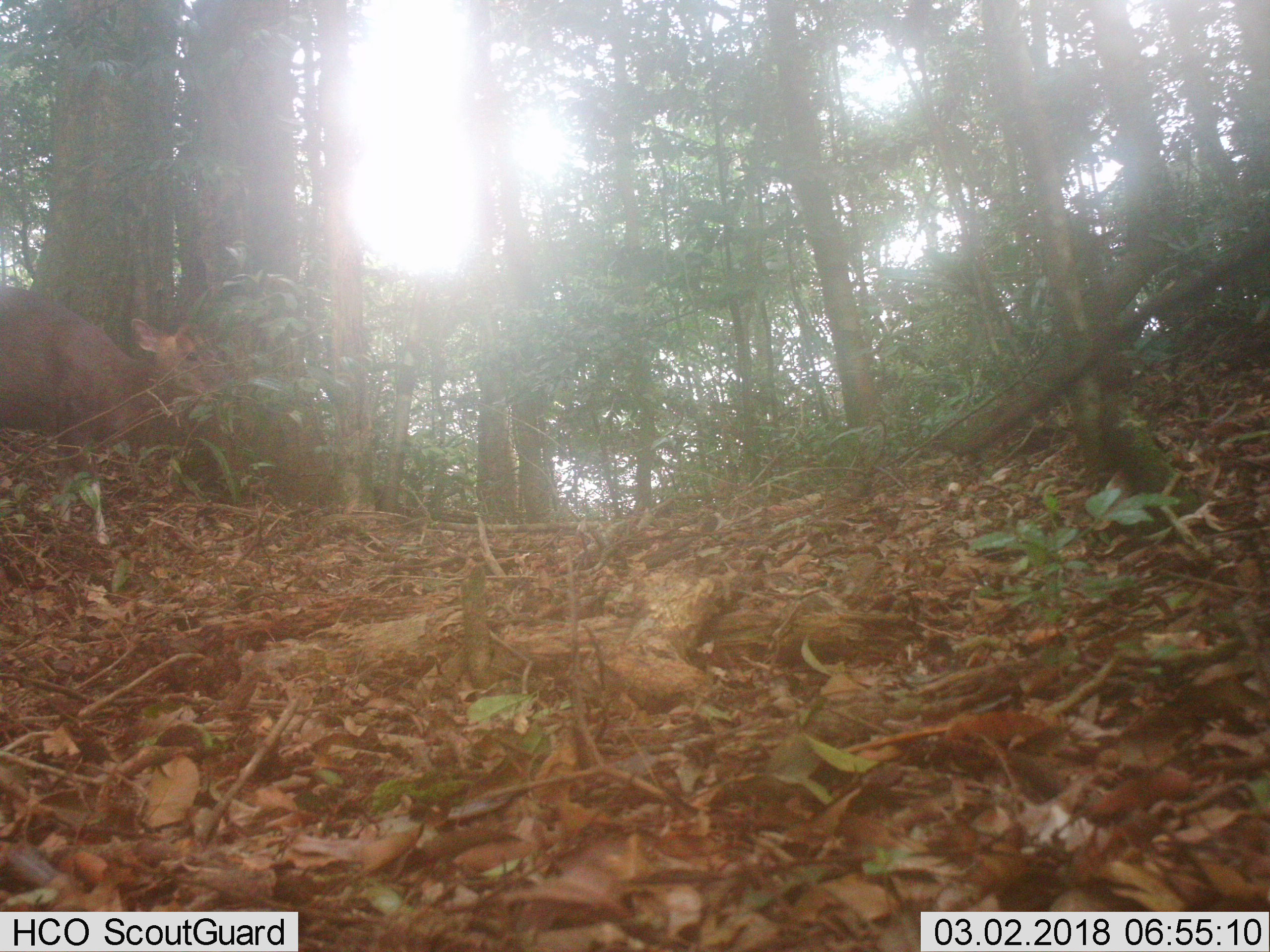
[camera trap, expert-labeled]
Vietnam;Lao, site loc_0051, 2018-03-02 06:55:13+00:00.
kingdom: Animalia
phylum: Chordata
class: Mammalia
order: Artiodactyla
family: Cervidae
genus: Muntiacus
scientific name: Muntiacus rooseveltorum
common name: roosevelt's muntjac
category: roosevelts muntjac group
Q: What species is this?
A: Roosevelts muntjac group (roosevelt's muntjac) (Muntiacus rooseveltorum).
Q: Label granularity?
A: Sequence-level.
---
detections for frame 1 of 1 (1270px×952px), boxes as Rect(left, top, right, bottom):
roosevelts muntjac group: Rect(0, 285, 240, 543)